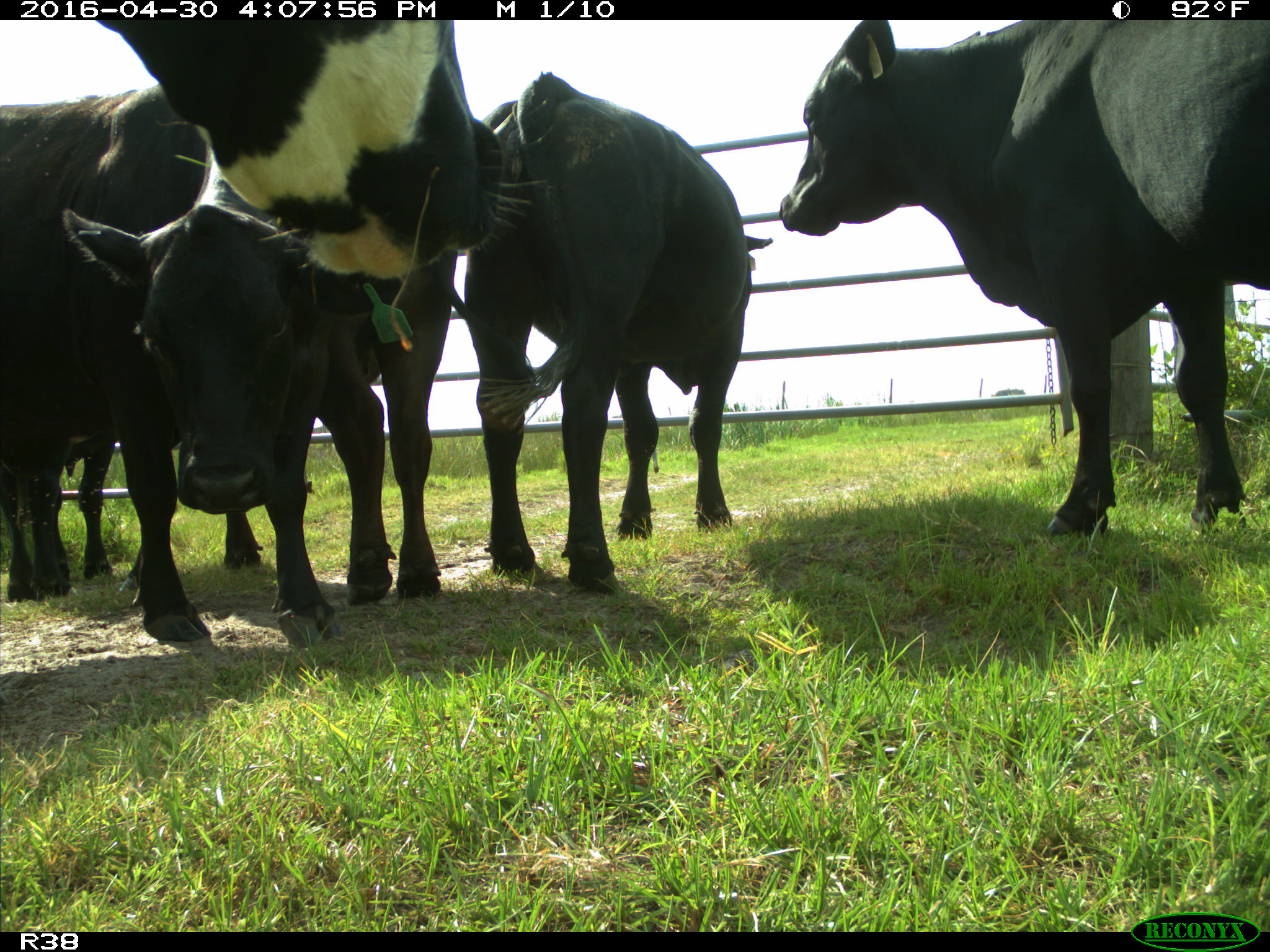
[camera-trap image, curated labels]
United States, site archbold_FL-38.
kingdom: Animalia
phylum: Chordata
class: Mammalia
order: Artiodactyla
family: Bovidae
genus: Bos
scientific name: Bos taurus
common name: domestic cow